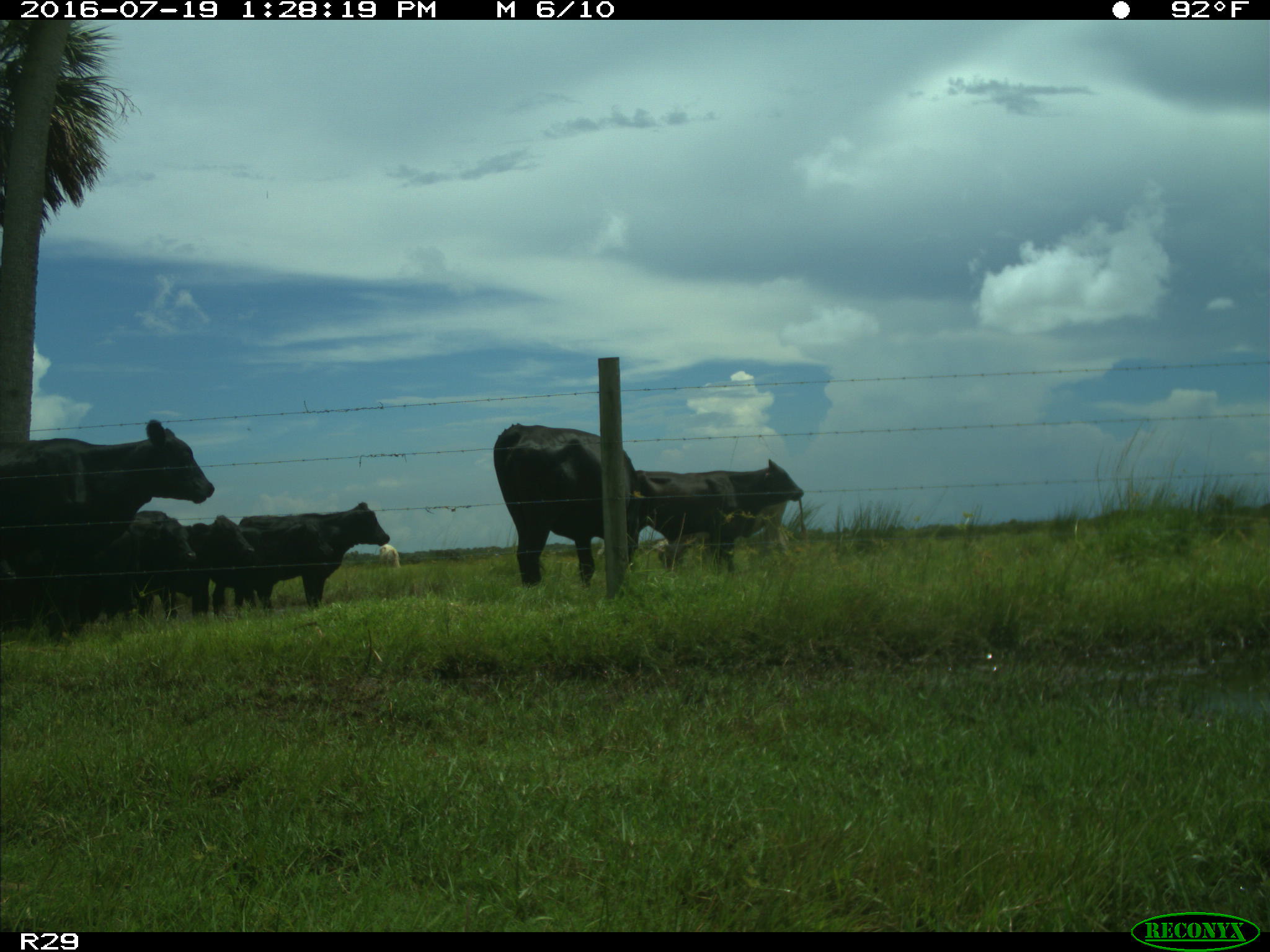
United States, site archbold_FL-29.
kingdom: Animalia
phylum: Chordata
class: Mammalia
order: Artiodactyla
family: Bovidae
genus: Bos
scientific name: Bos taurus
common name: domestic cow